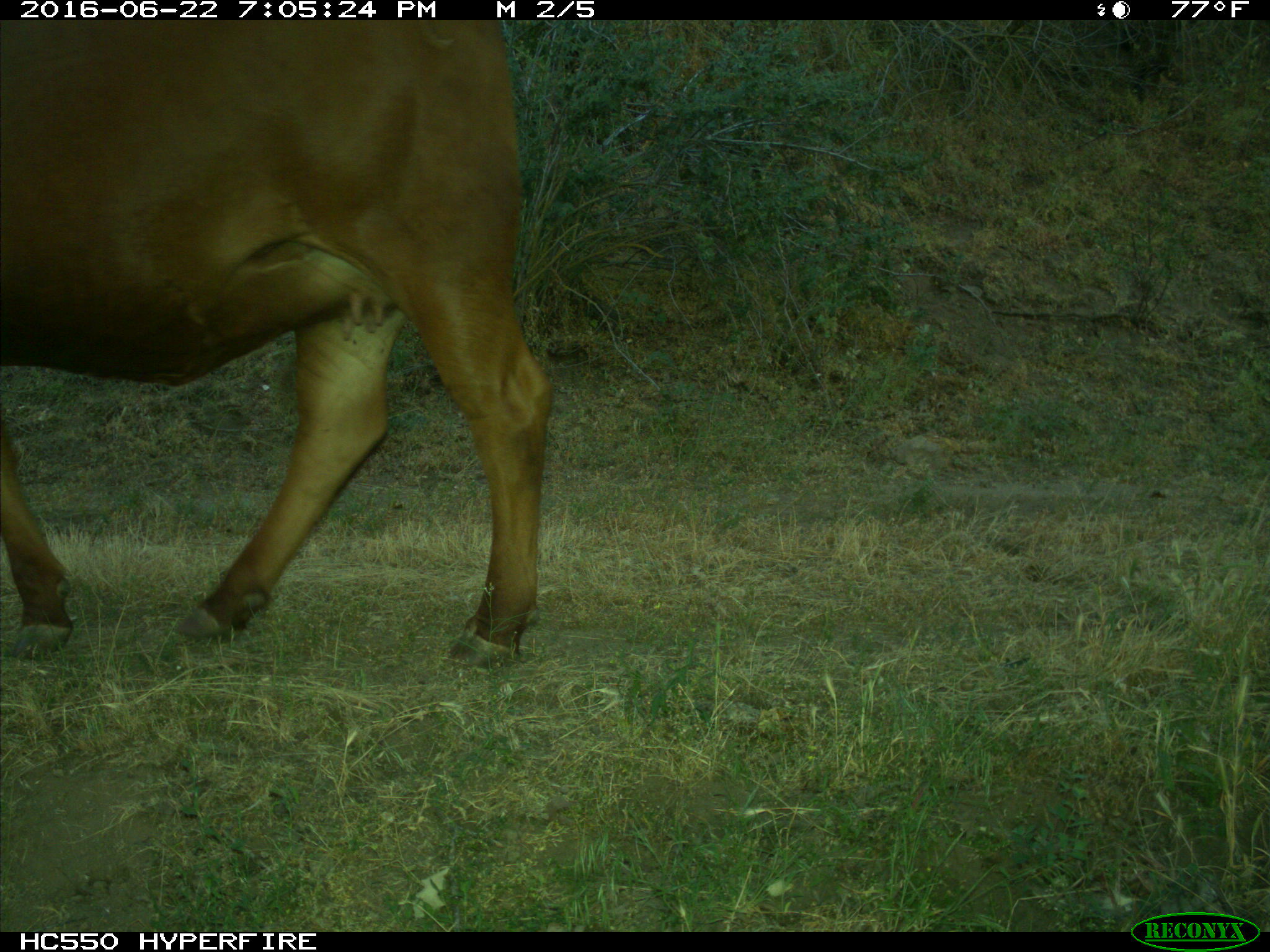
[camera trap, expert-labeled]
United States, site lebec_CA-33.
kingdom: Animalia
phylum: Chordata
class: Mammalia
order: Artiodactyla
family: Bovidae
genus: Bos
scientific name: Bos taurus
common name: domestic cow